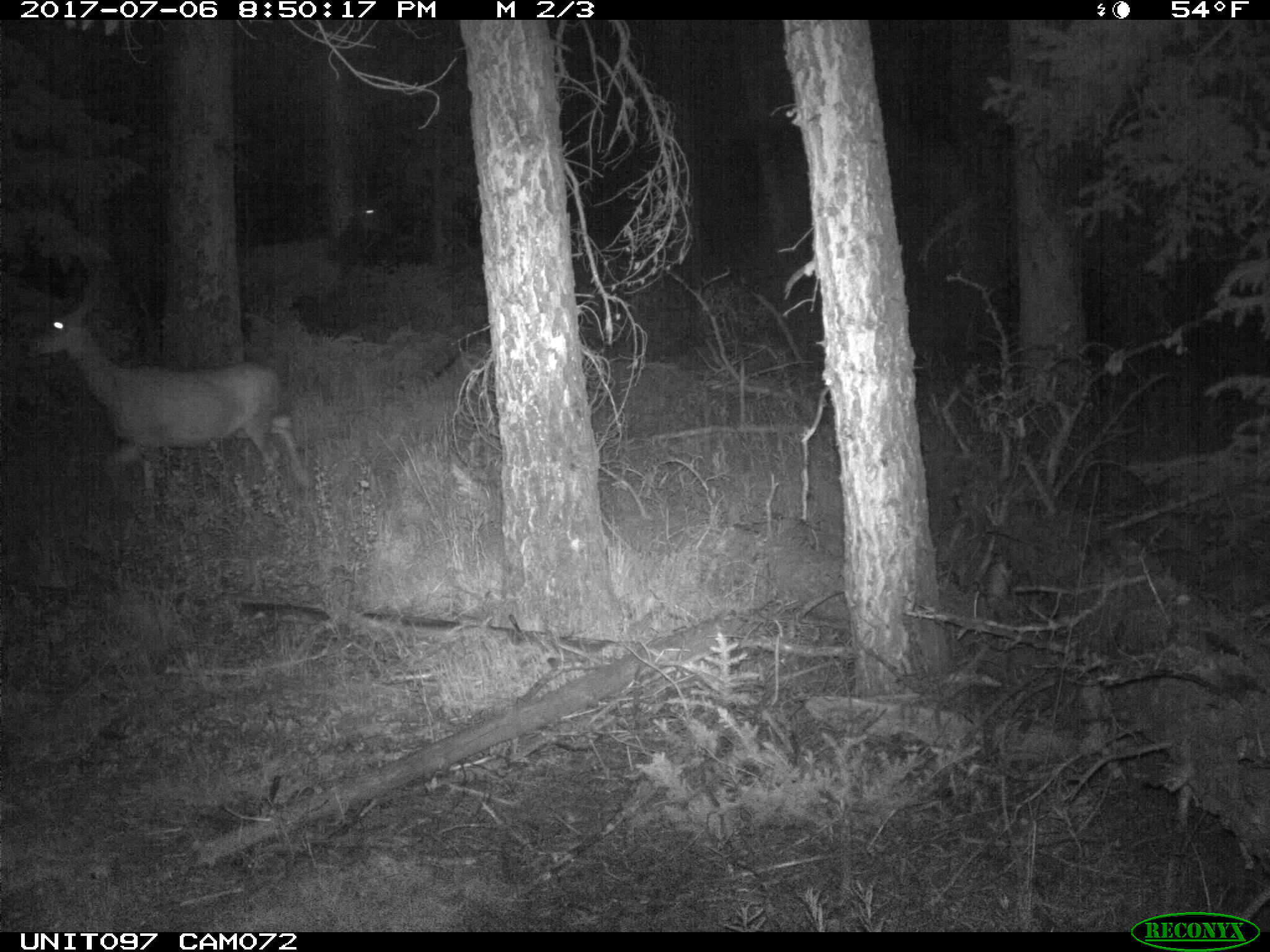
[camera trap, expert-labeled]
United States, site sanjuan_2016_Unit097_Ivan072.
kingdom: Animalia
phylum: Chordata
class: Mammalia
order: Artiodactyla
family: Cervidae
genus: Cervus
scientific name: Cervus elaphus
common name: red deer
Cervus elaphus (red deer).